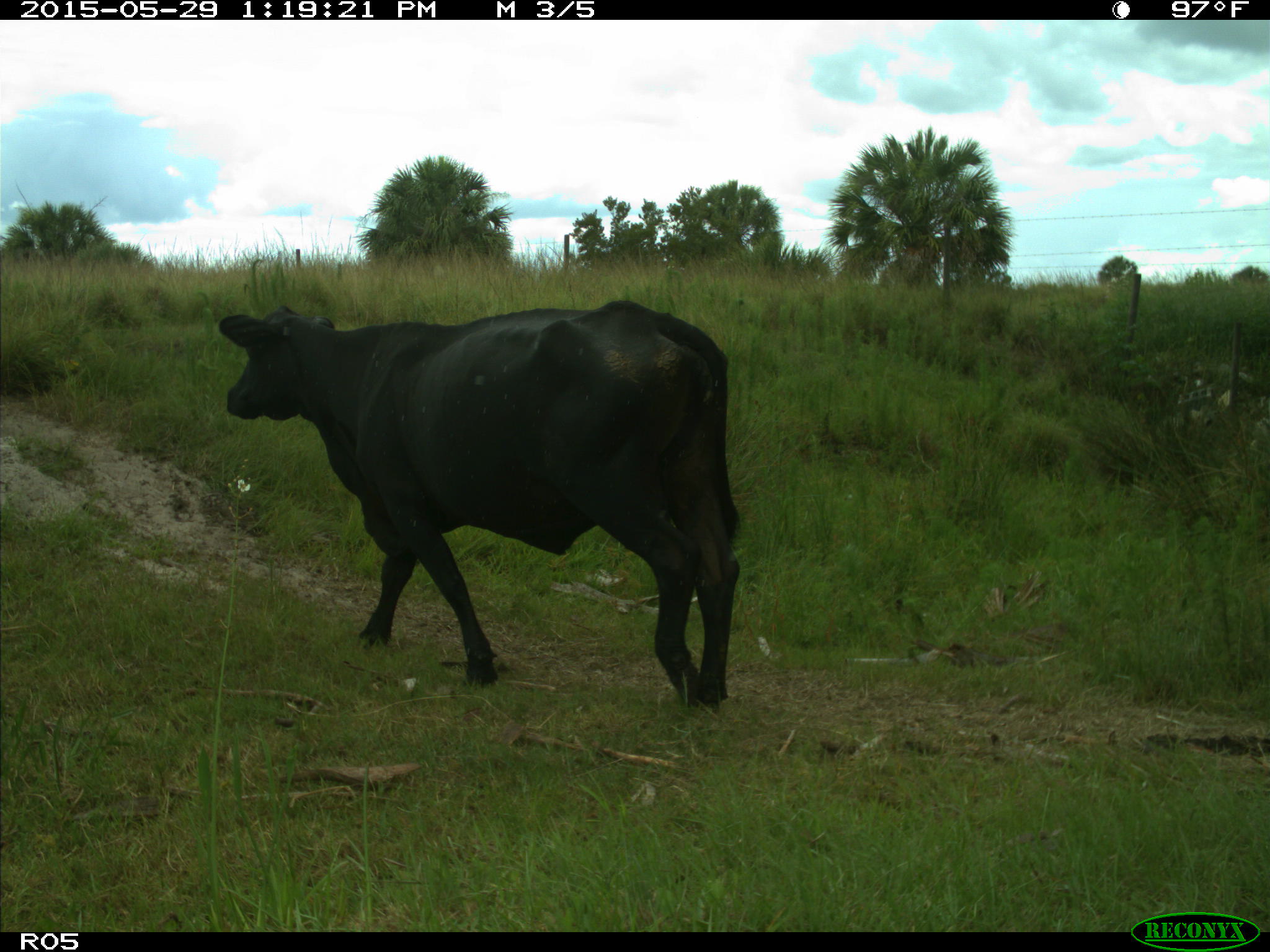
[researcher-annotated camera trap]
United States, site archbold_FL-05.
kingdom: Animalia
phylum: Chordata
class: Mammalia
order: Artiodactyla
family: Bovidae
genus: Bos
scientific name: Bos taurus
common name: domestic cow